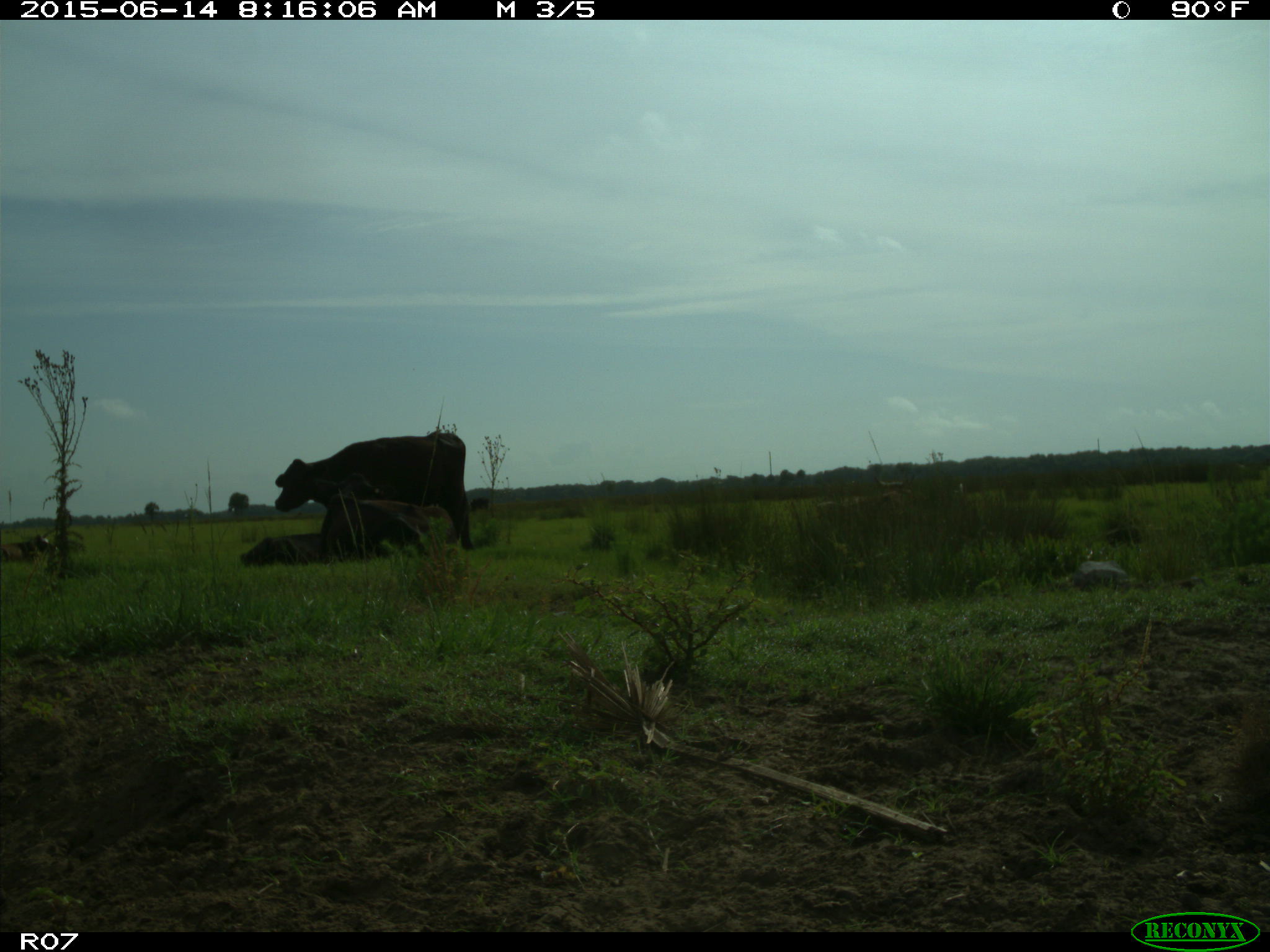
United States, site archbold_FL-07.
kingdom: Animalia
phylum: Chordata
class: Mammalia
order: Artiodactyla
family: Bovidae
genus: Bos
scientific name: Bos taurus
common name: domestic cow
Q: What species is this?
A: Bos taurus (domestic cow).